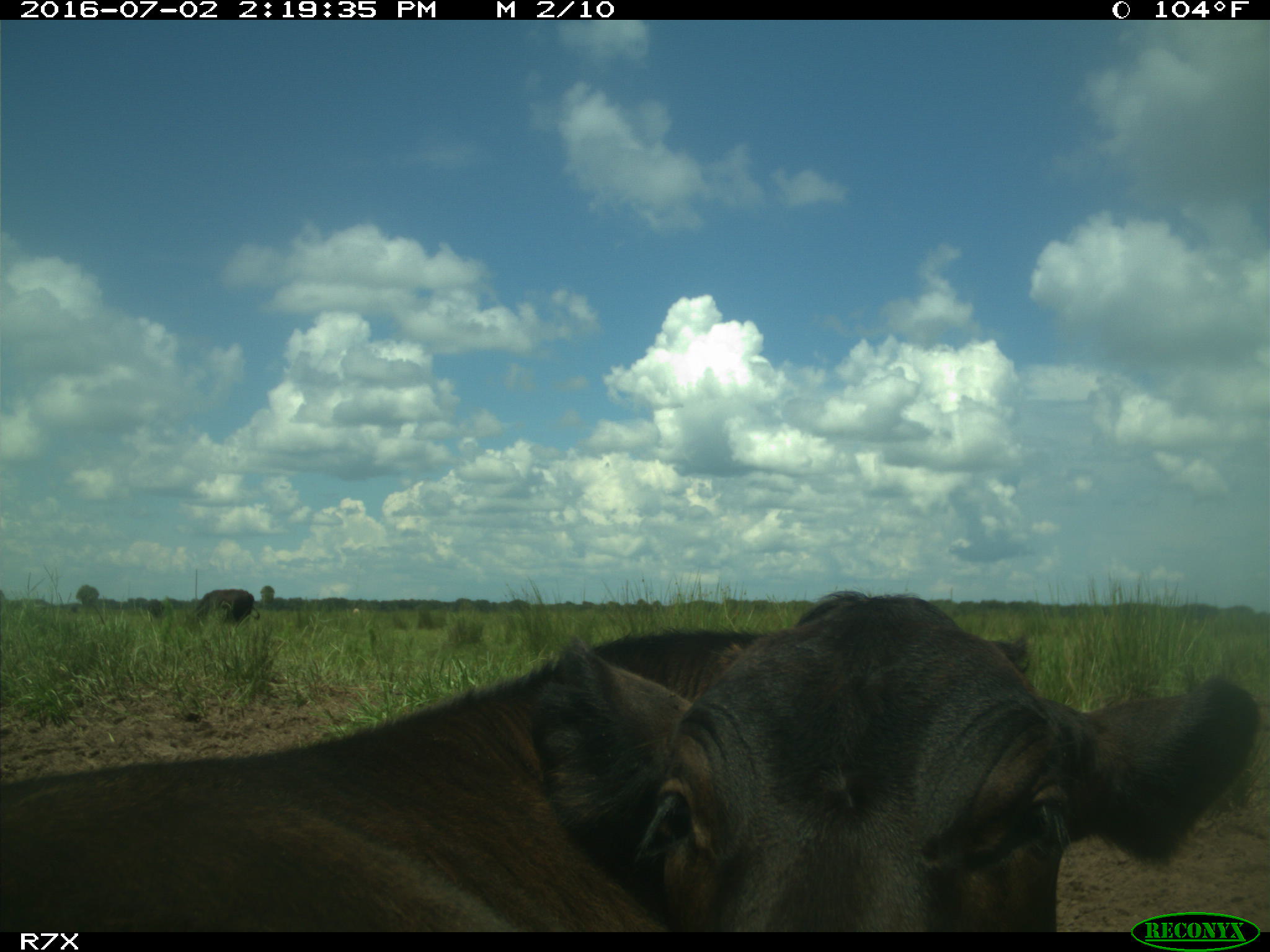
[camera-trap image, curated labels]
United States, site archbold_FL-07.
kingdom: Animalia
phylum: Chordata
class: Mammalia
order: Artiodactyla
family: Bovidae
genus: Bos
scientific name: Bos taurus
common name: domestic cow